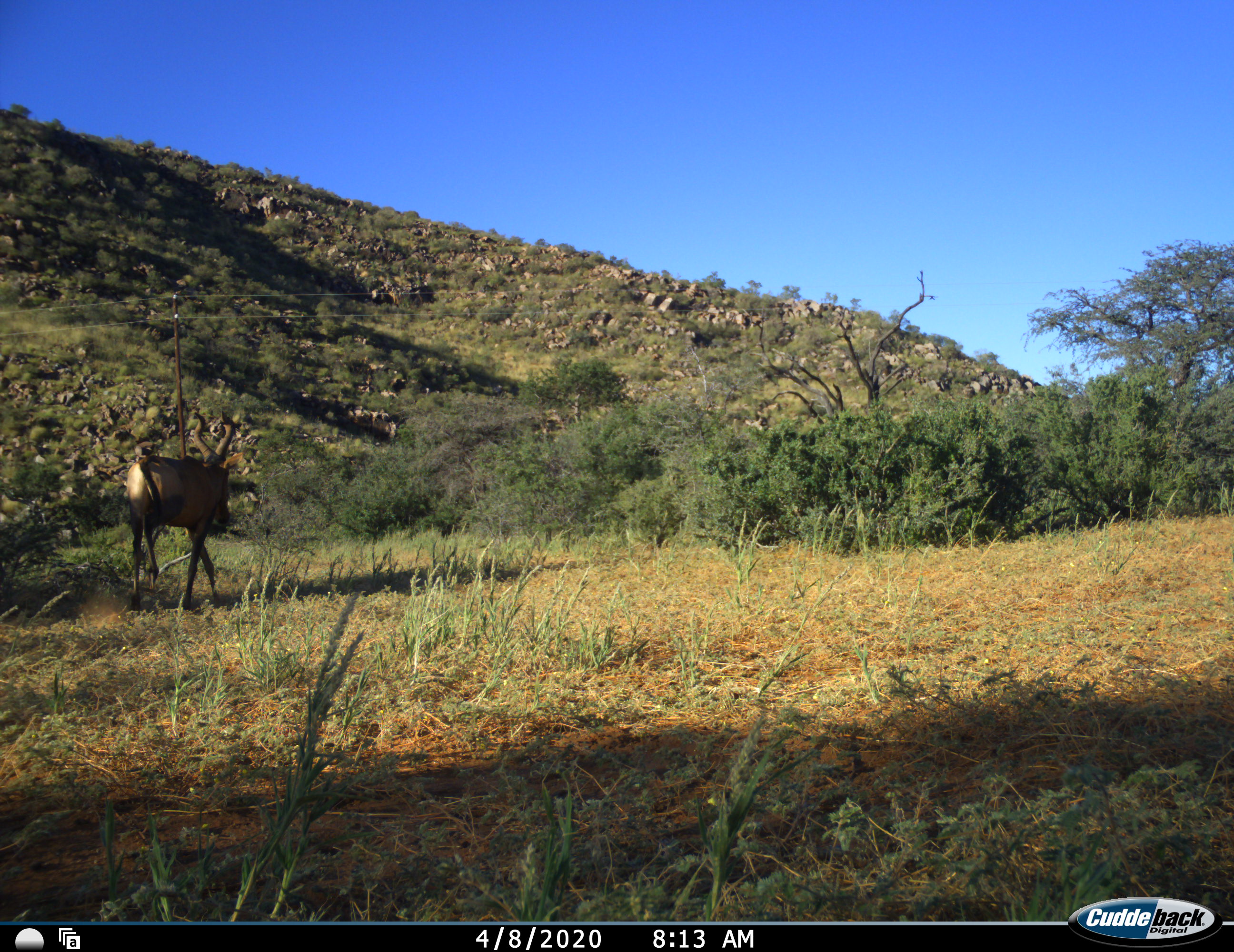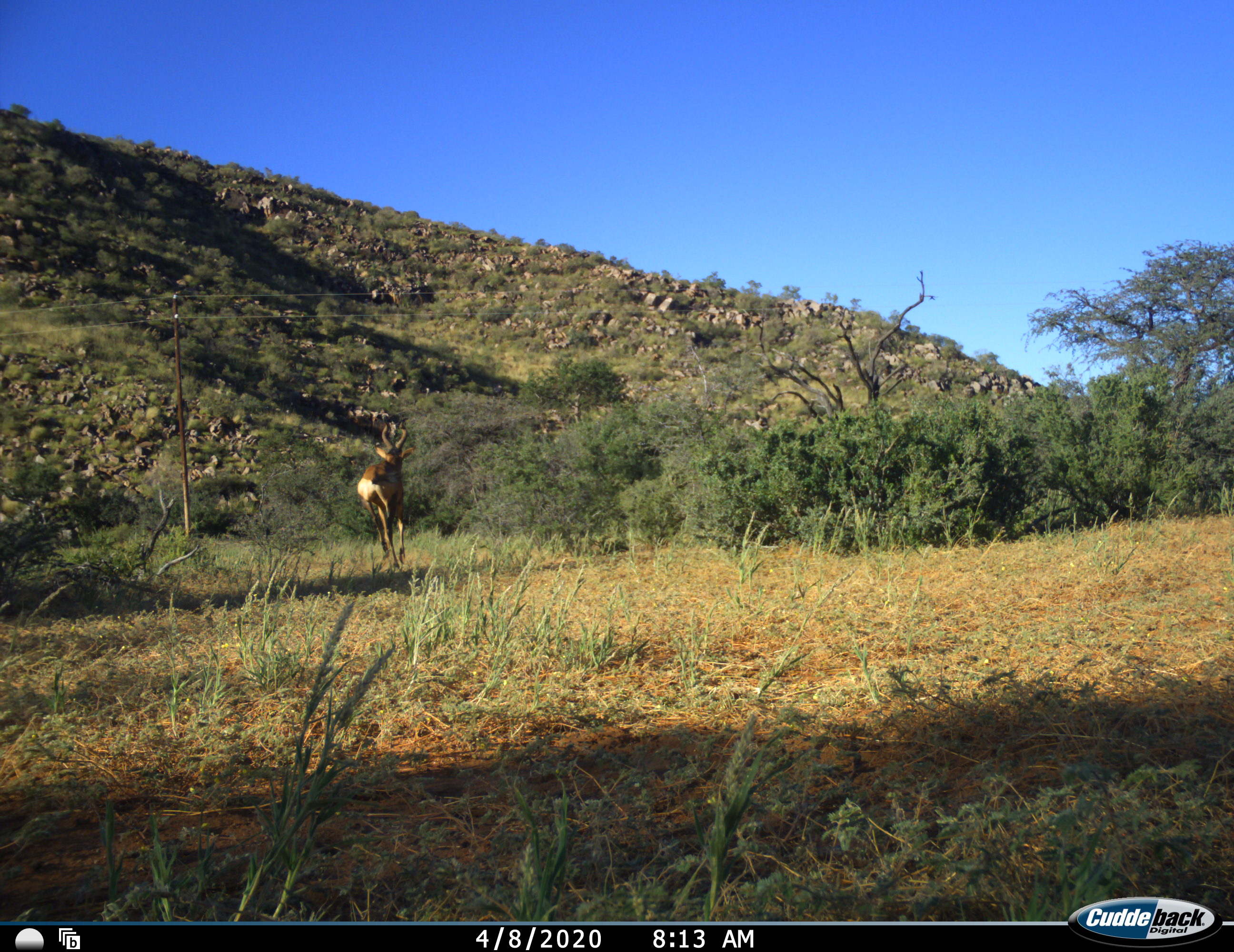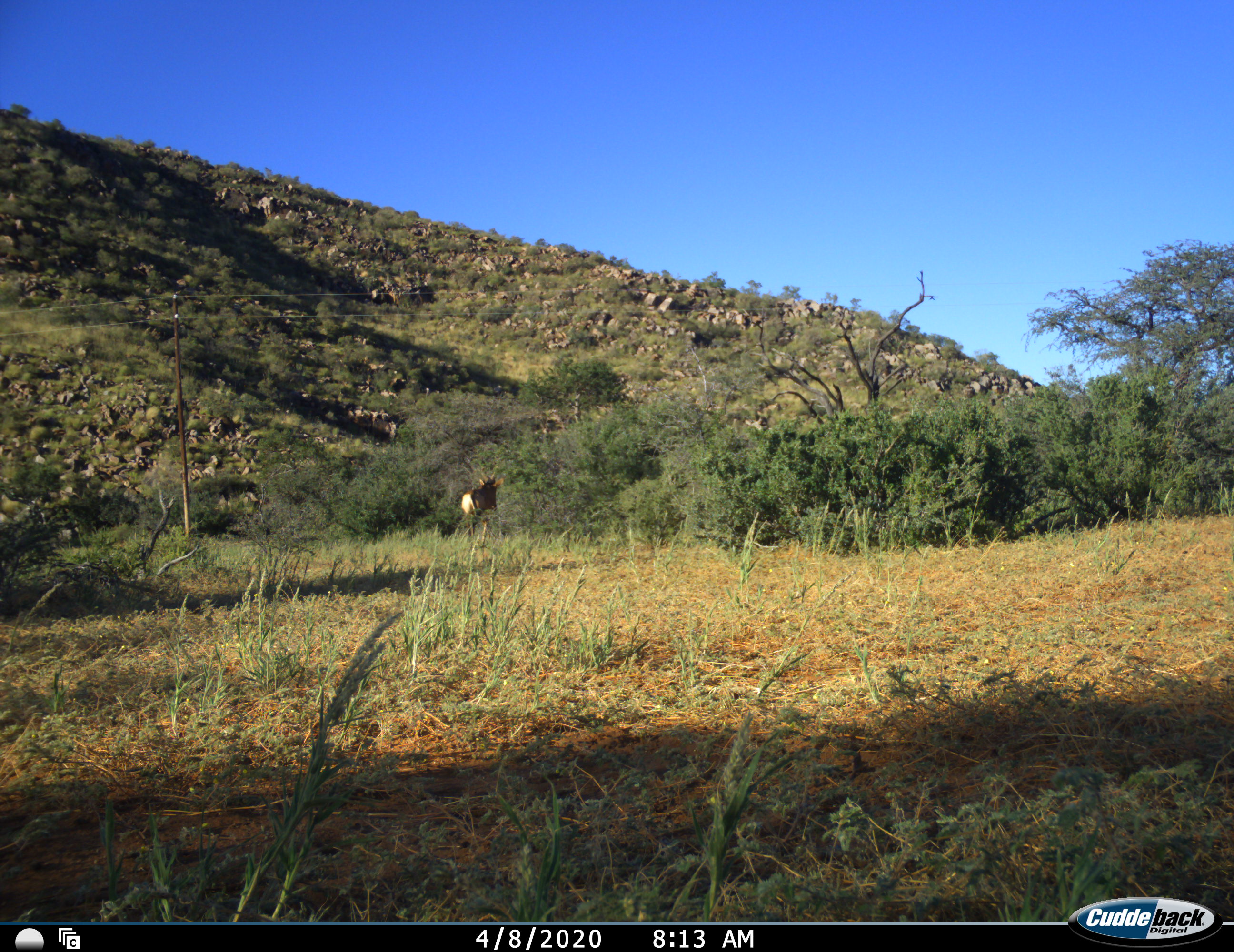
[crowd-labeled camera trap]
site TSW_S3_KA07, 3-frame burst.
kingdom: Animalia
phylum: Chordata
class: Mammalia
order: Artiodactyla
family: Bovidae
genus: Alcelaphus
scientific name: Alcelaphus buselaphus caama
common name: red hartebeest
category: hartebeestred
Hartebeestred (red hartebeest) (Alcelaphus buselaphus caama), count 1. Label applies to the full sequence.